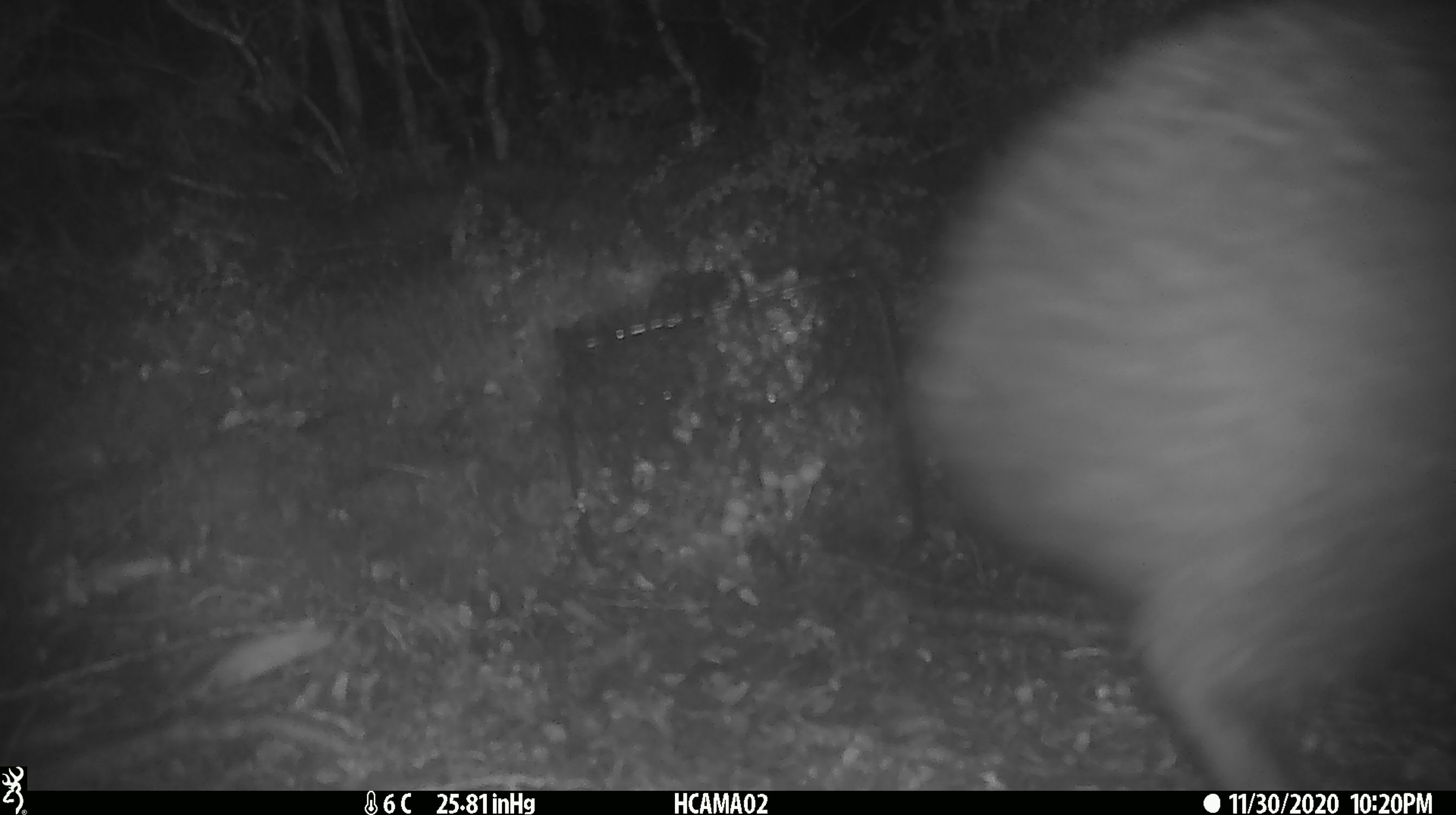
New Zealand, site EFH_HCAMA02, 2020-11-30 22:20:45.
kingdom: Animalia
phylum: Chordata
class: Aves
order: Apterygiformes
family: Apterygidae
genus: Apteryx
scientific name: Apteryx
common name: kiwi